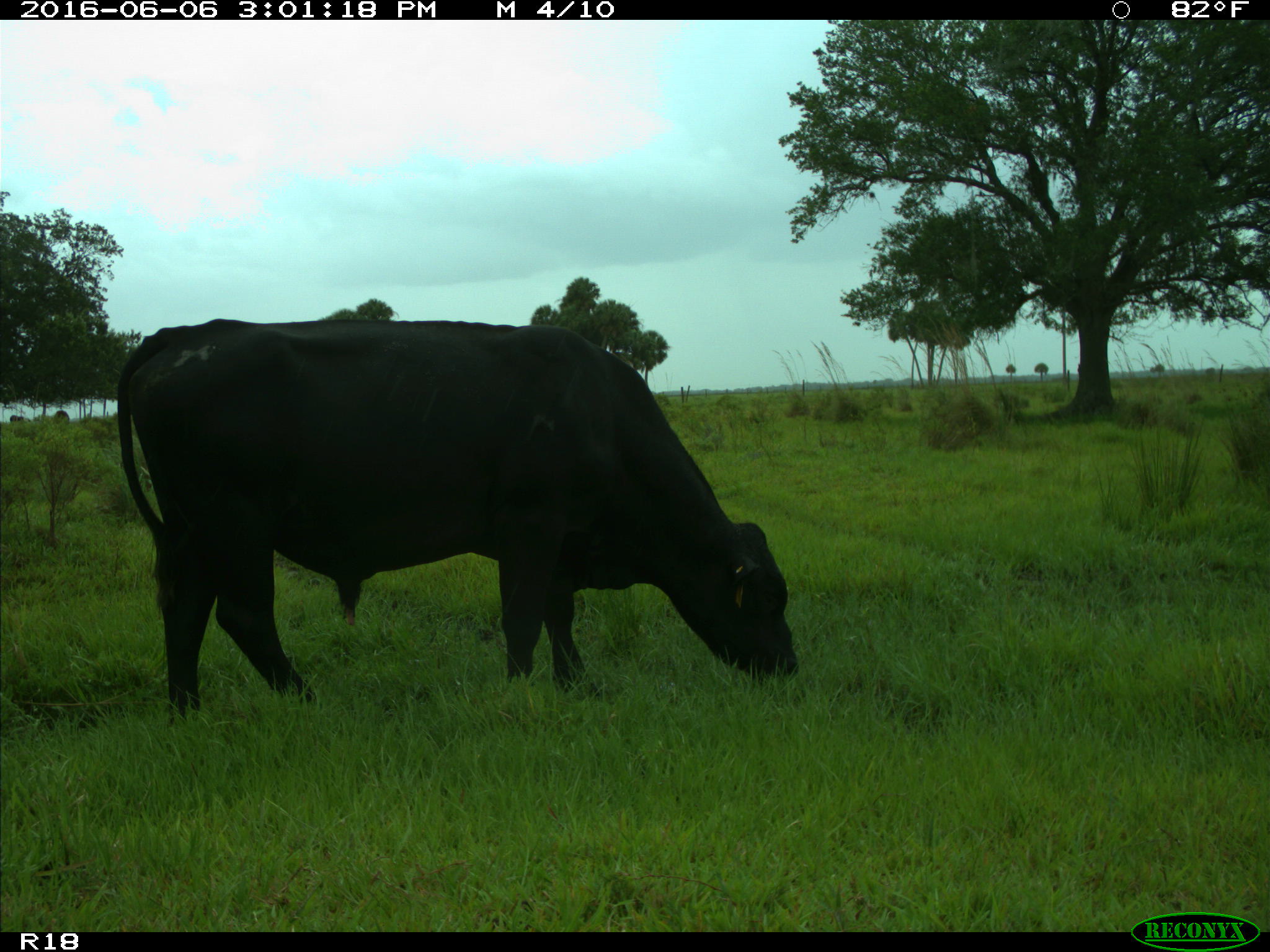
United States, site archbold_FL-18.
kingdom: Animalia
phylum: Chordata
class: Mammalia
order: Artiodactyla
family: Bovidae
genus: Bos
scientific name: Bos taurus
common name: domestic cow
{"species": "Bos taurus (domestic cow)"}